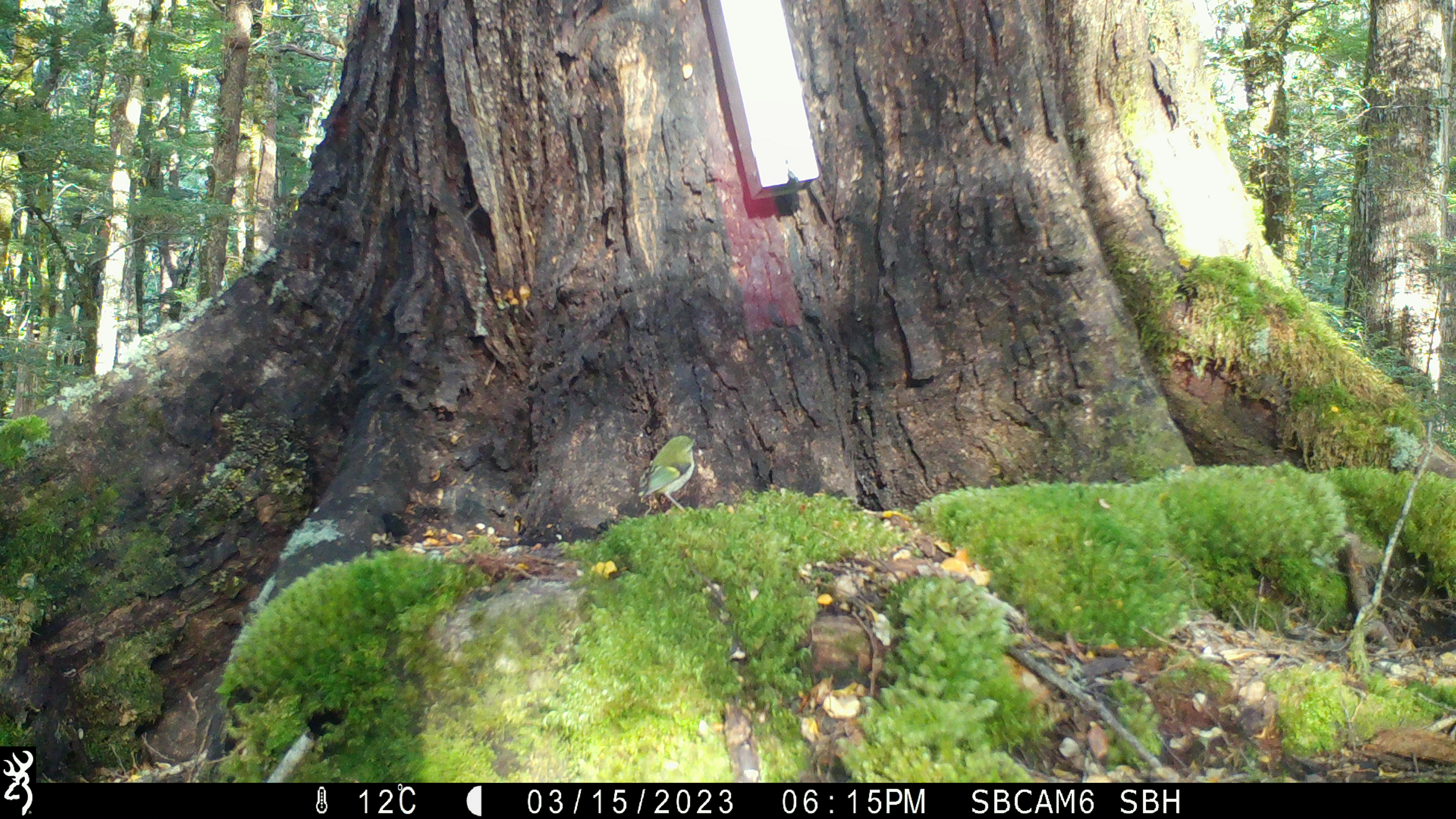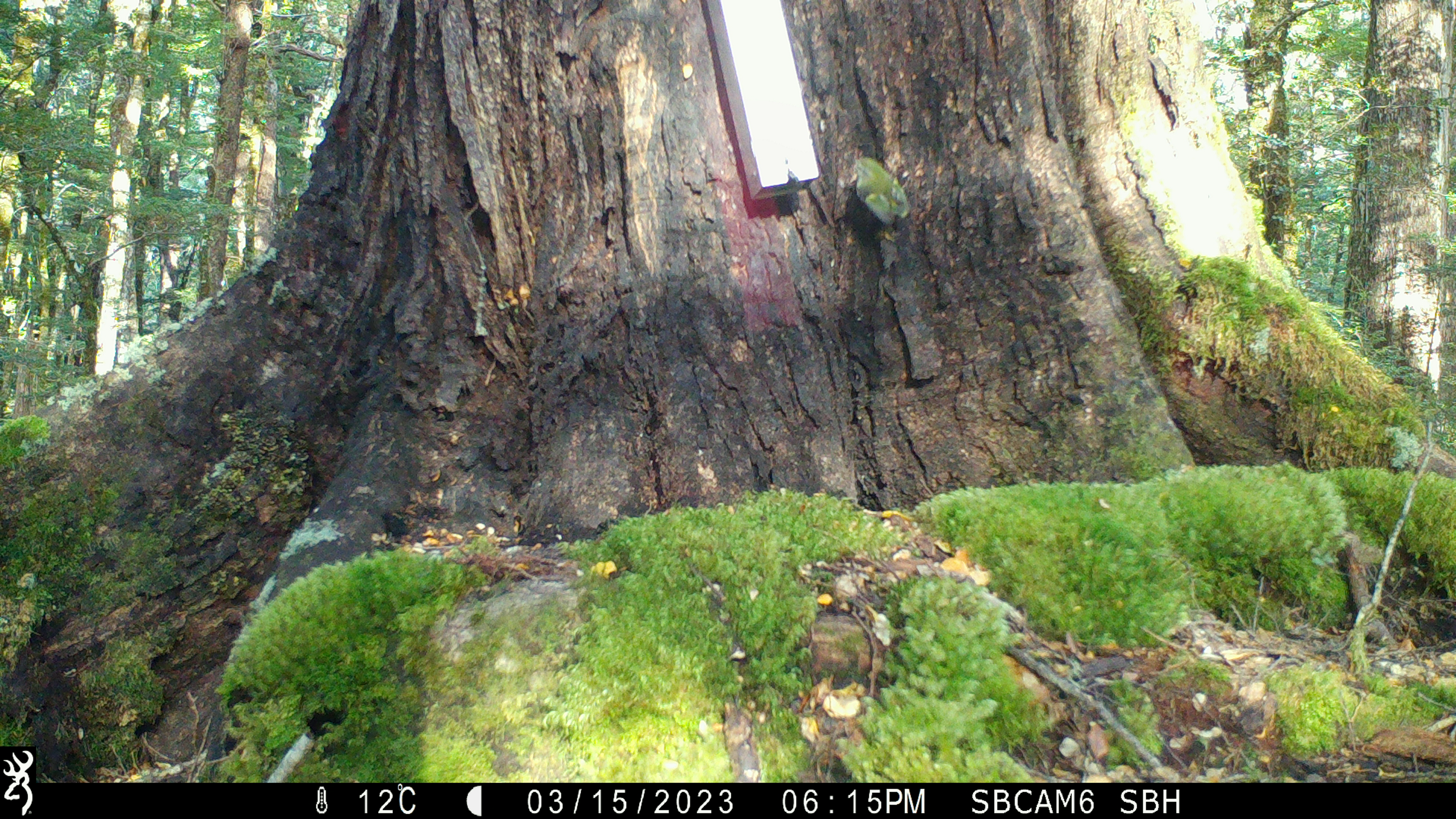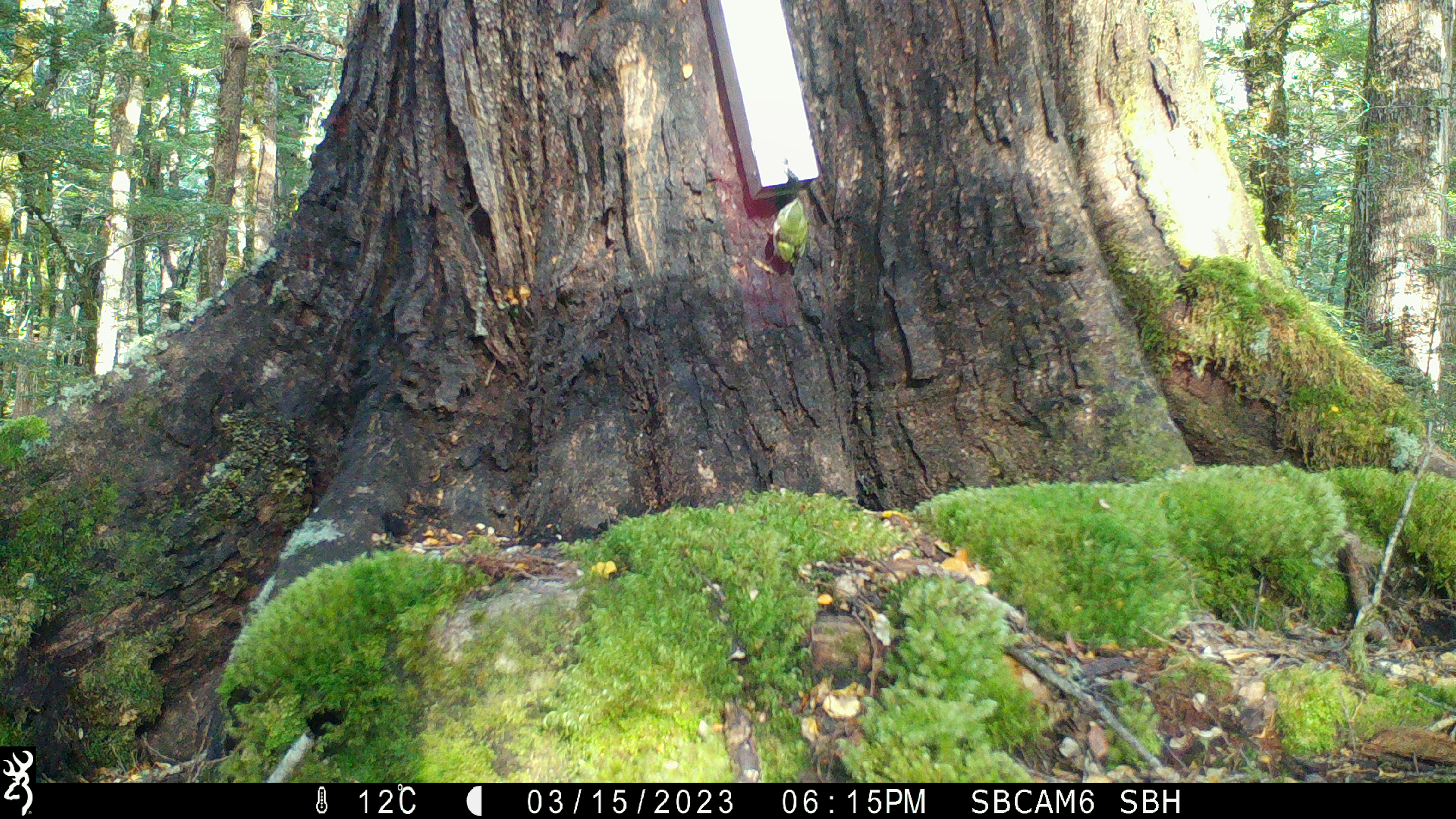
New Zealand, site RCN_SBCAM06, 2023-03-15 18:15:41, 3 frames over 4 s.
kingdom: Animalia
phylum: Chordata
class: Aves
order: Passeriformes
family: Acanthisittidae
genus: Acanthisitta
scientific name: Acanthisitta chloris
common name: rifleman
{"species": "rifleman (Acanthisitta chloris)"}